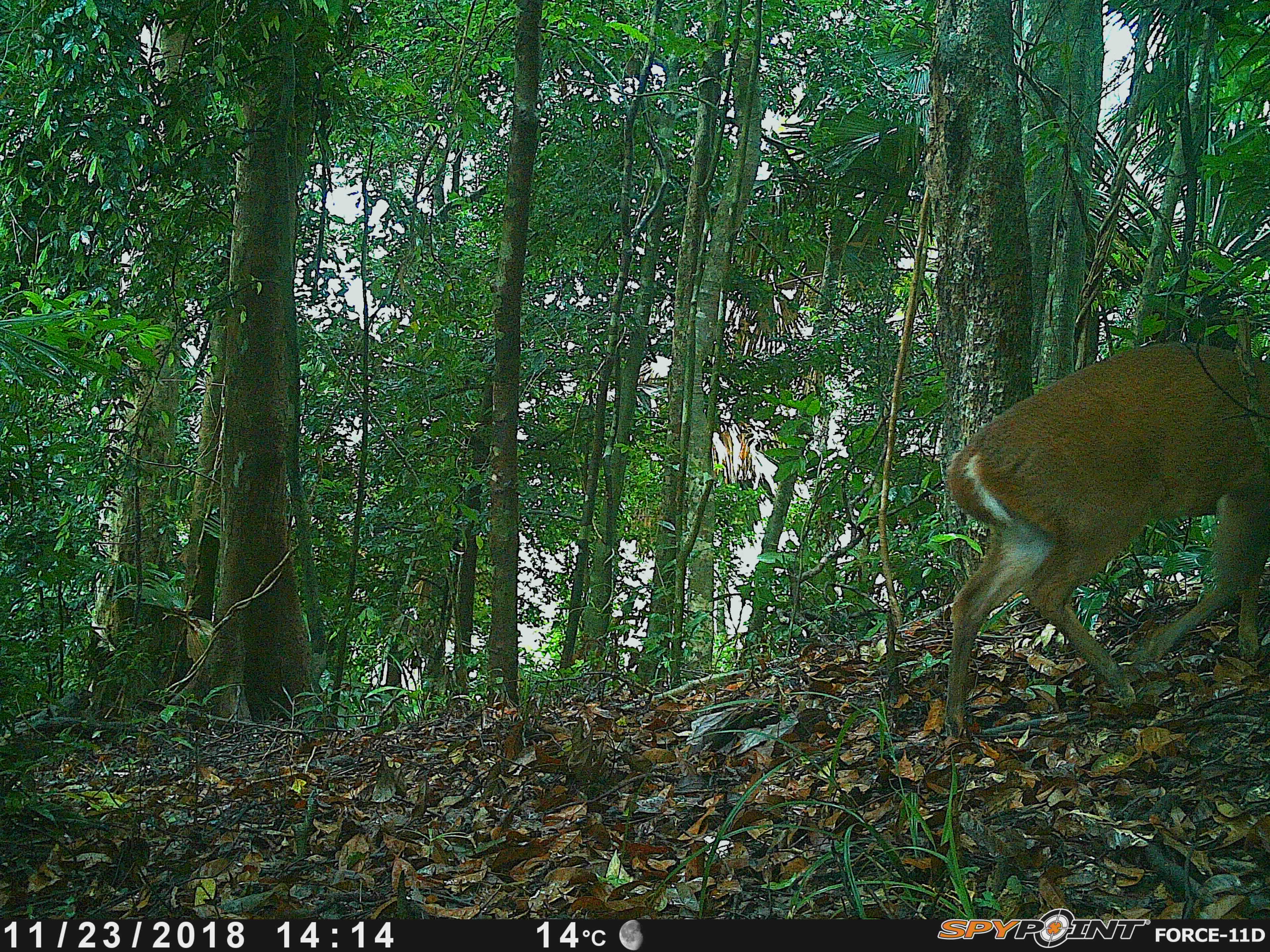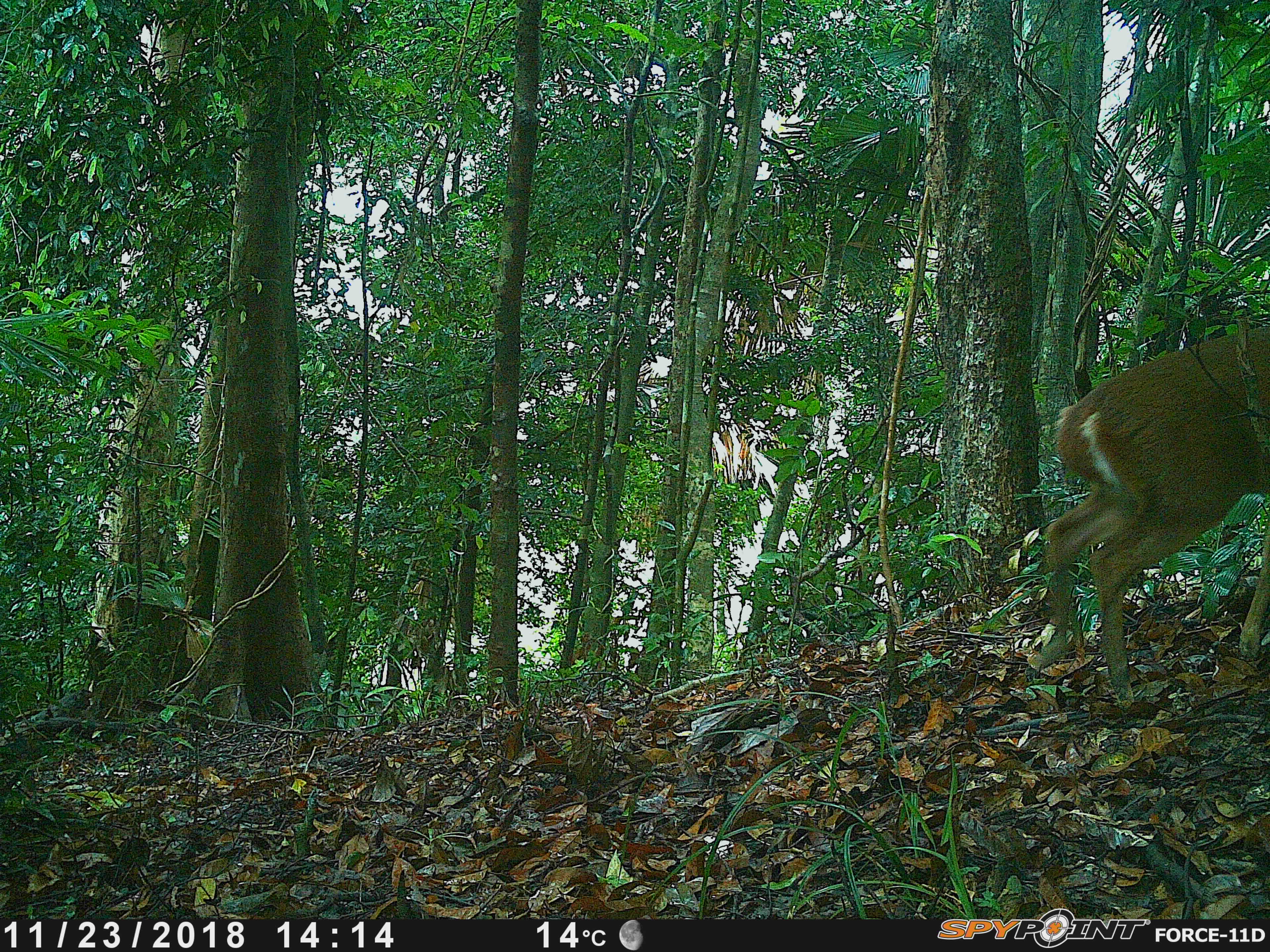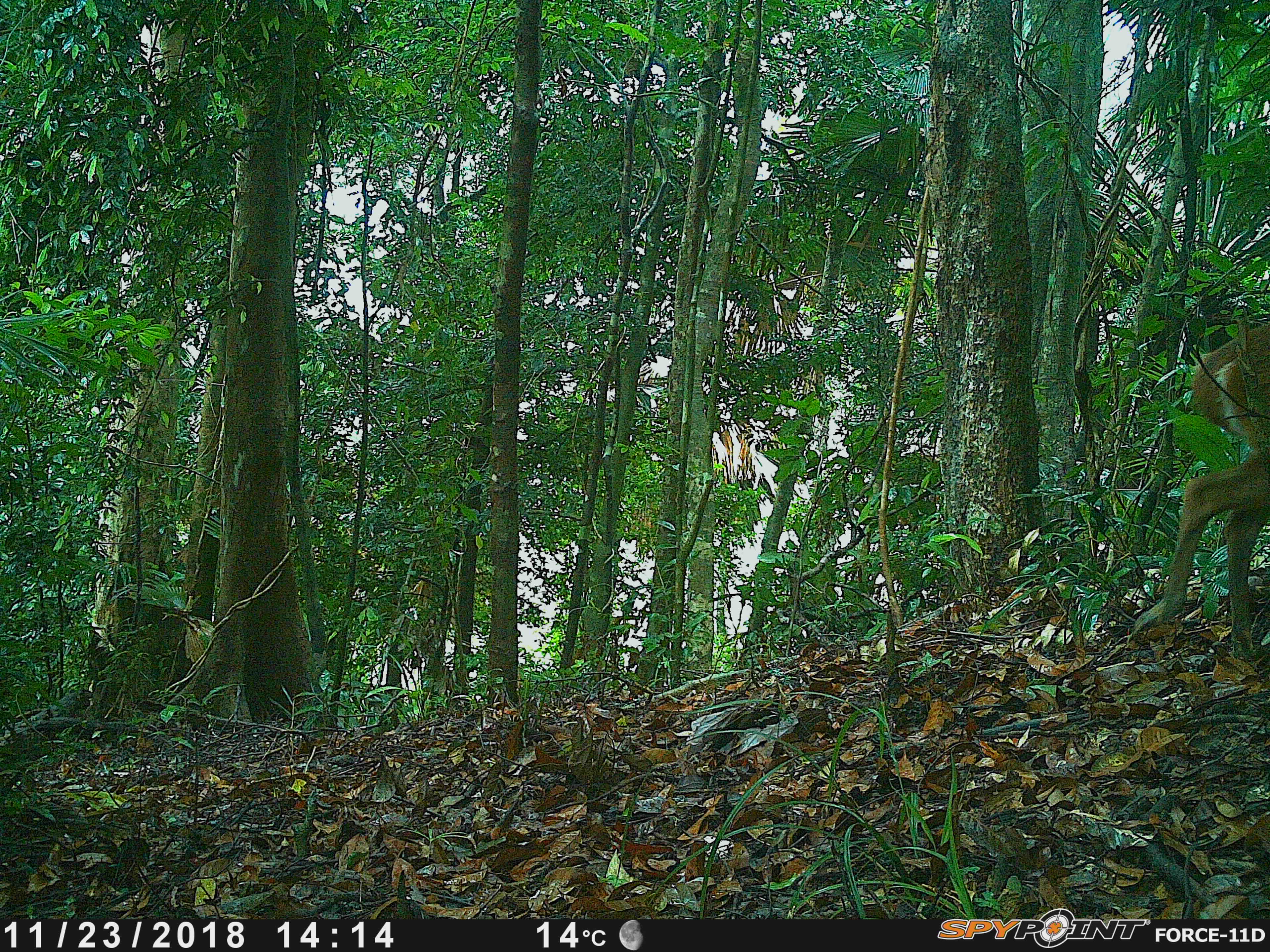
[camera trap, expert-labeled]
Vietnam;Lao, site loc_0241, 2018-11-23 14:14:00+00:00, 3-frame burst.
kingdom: Animalia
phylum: Chordata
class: Mammalia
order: Artiodactyla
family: Cervidae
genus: Muntiacus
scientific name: Muntiacus vuquangensis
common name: large-antlered muntjac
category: large antlered muntjac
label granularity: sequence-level